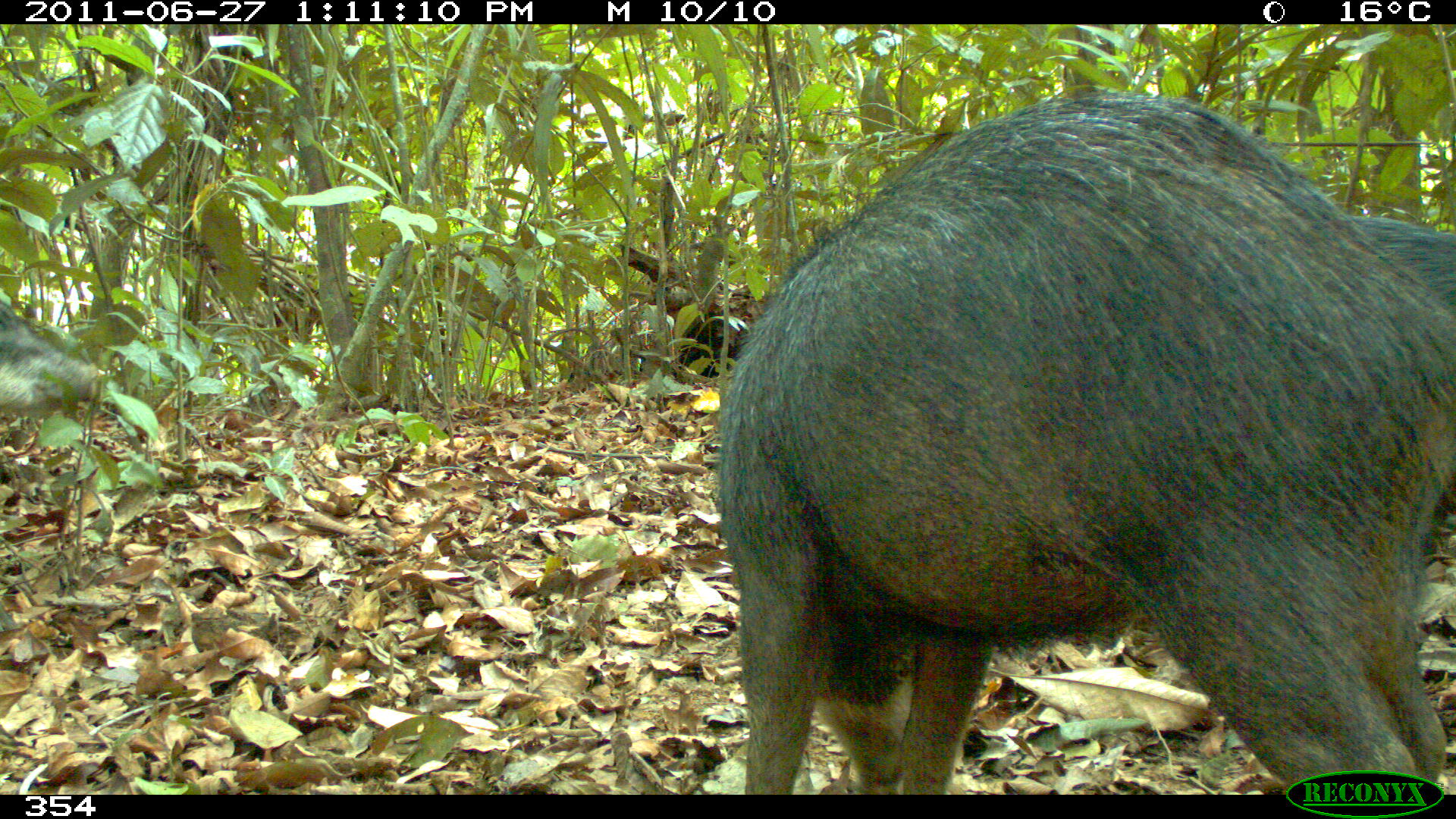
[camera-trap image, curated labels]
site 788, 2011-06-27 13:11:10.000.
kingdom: Animalia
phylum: Chordata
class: Mammalia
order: Artiodactyla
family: Tayassuidae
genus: Tayassu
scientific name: Tayassu pecari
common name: white-lipped peccary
Tayassu pecari (white-lipped peccary).